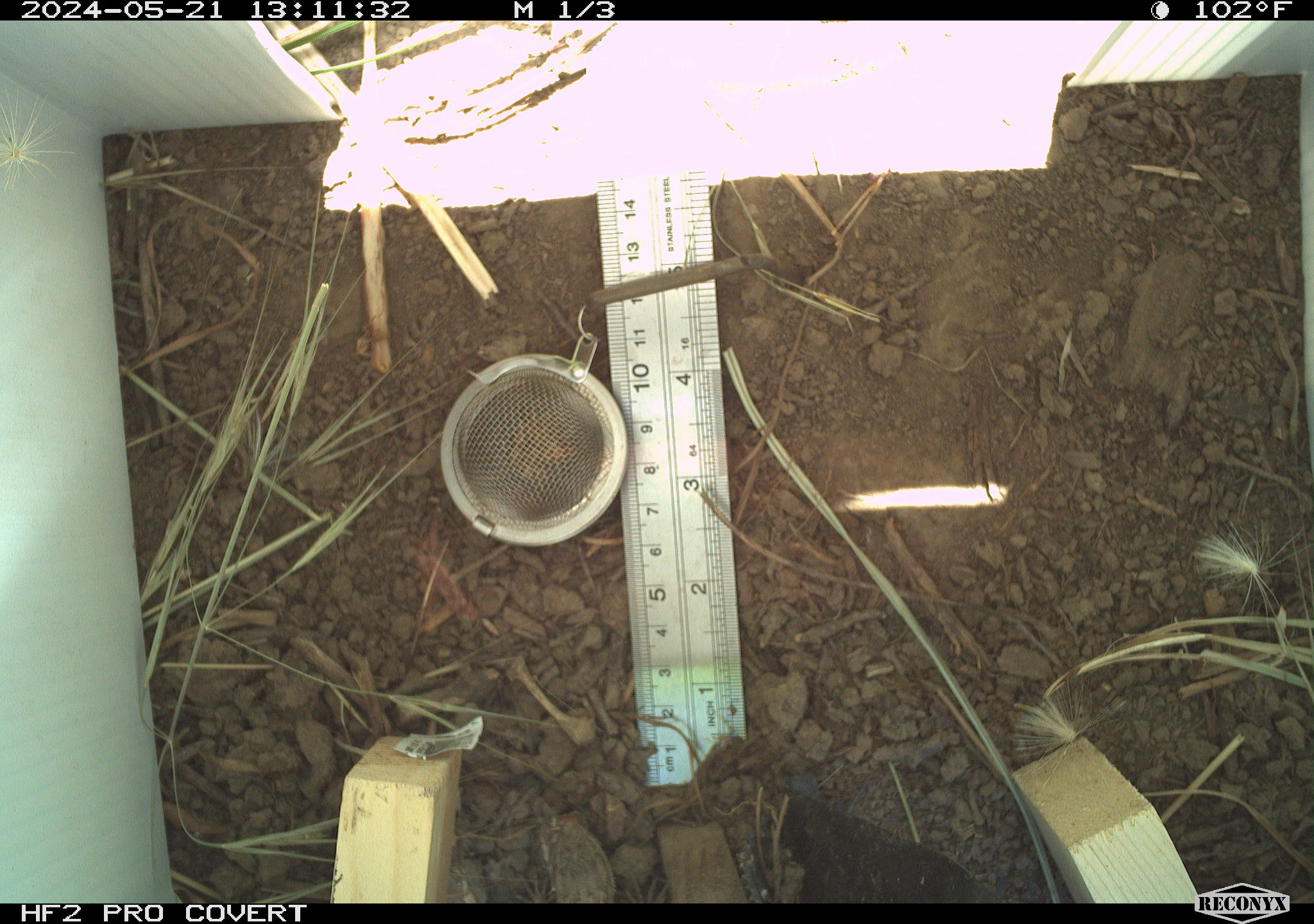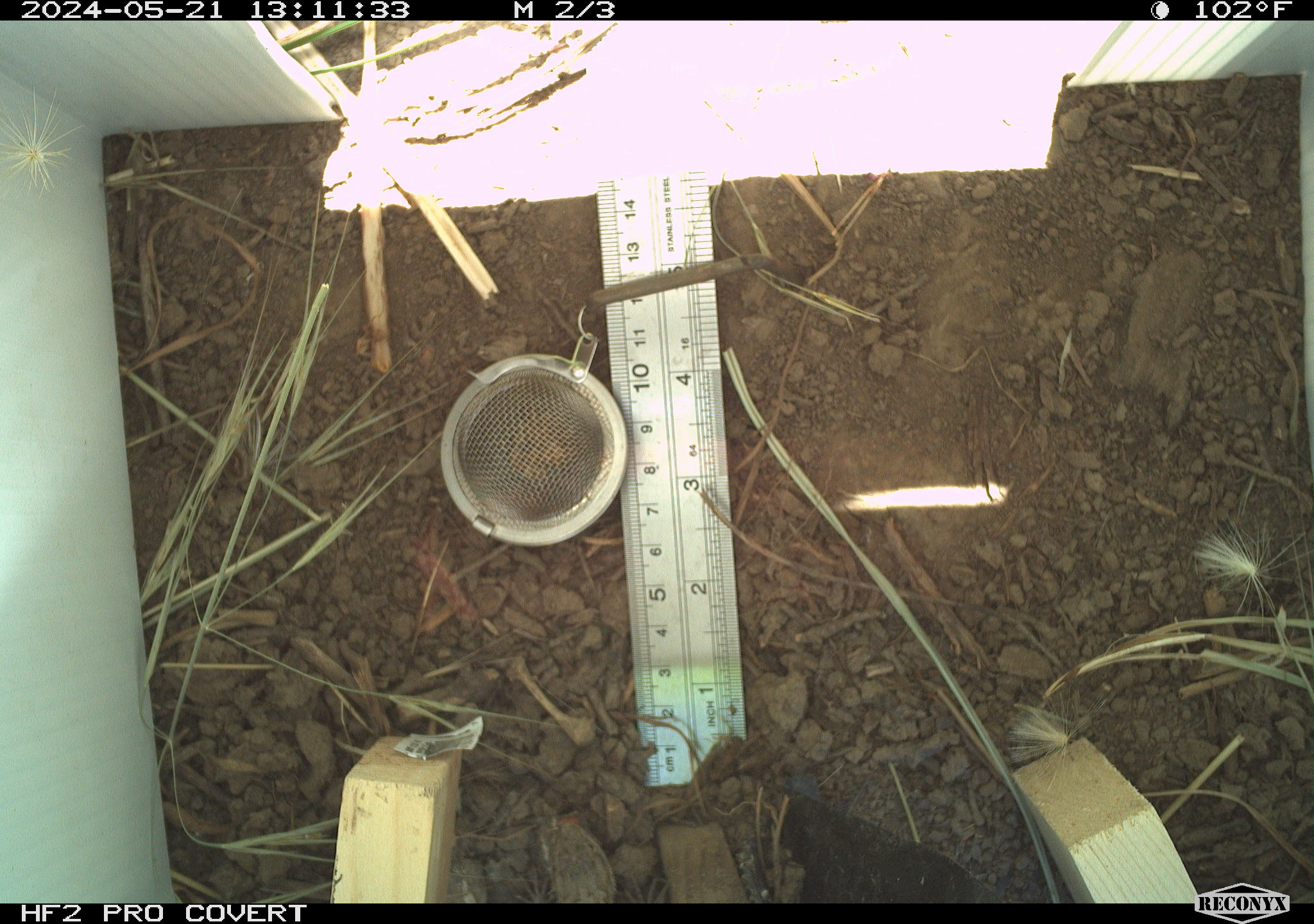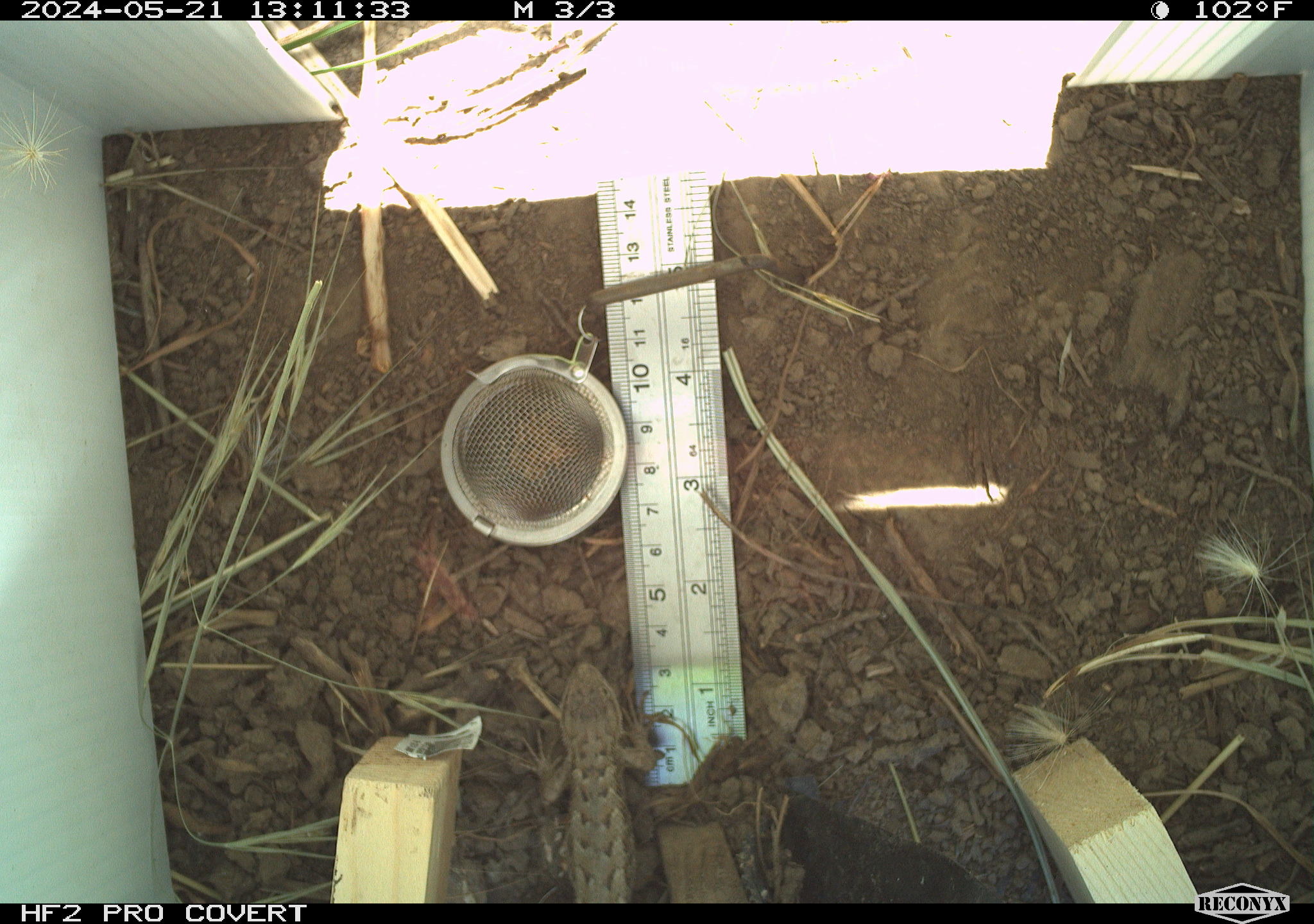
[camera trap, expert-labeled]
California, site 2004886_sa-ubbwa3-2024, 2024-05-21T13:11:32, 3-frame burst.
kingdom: Animalia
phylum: Chordata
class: Reptilia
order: Squamata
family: Phrynosomatidae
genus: Sceloporus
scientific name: Sceloporus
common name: spiny lizards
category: sceloporus species